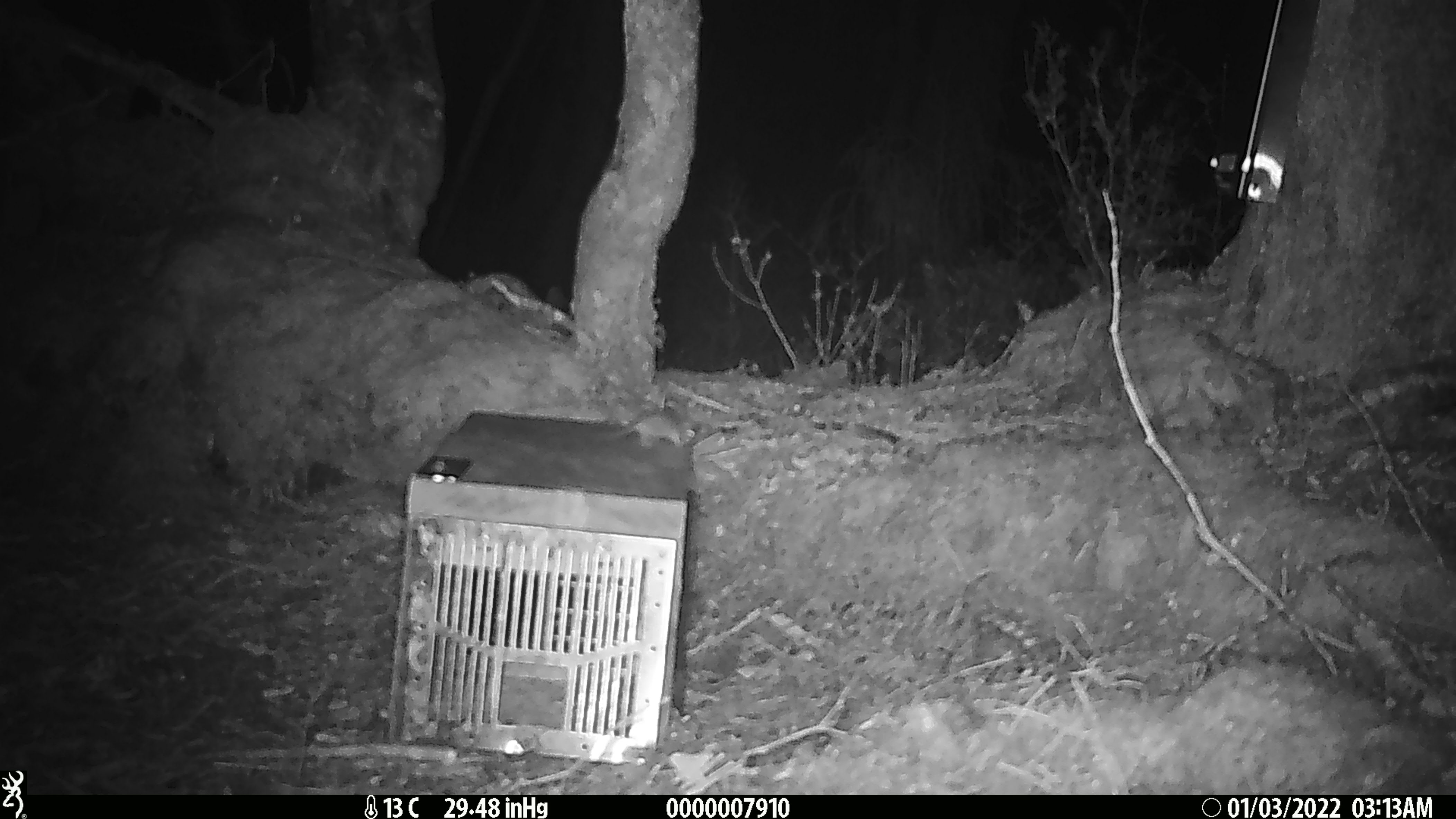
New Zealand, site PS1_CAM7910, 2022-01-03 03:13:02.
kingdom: Animalia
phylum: Chordata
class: Mammalia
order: Rodentia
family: Muridae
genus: Mus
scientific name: Mus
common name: mouse